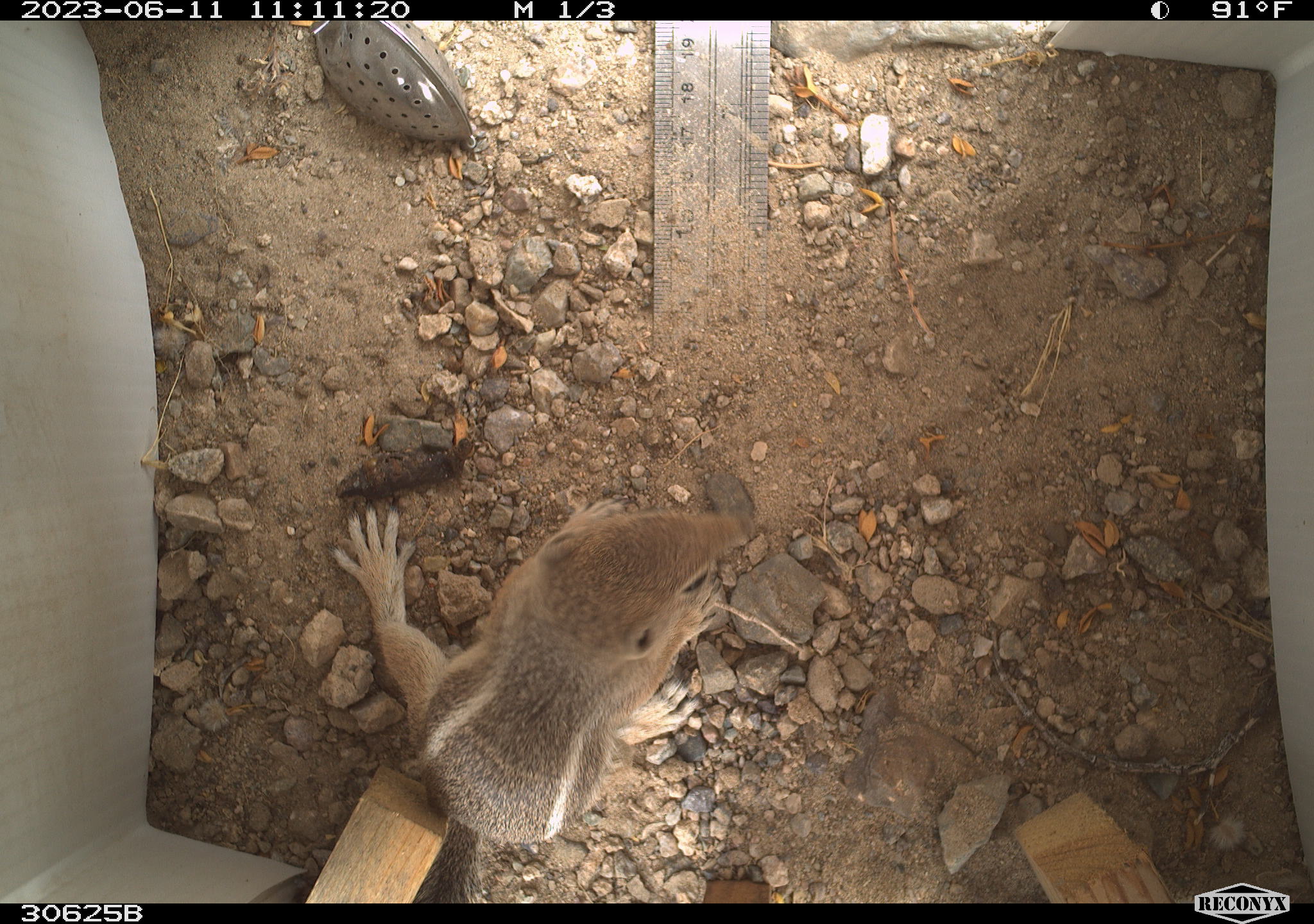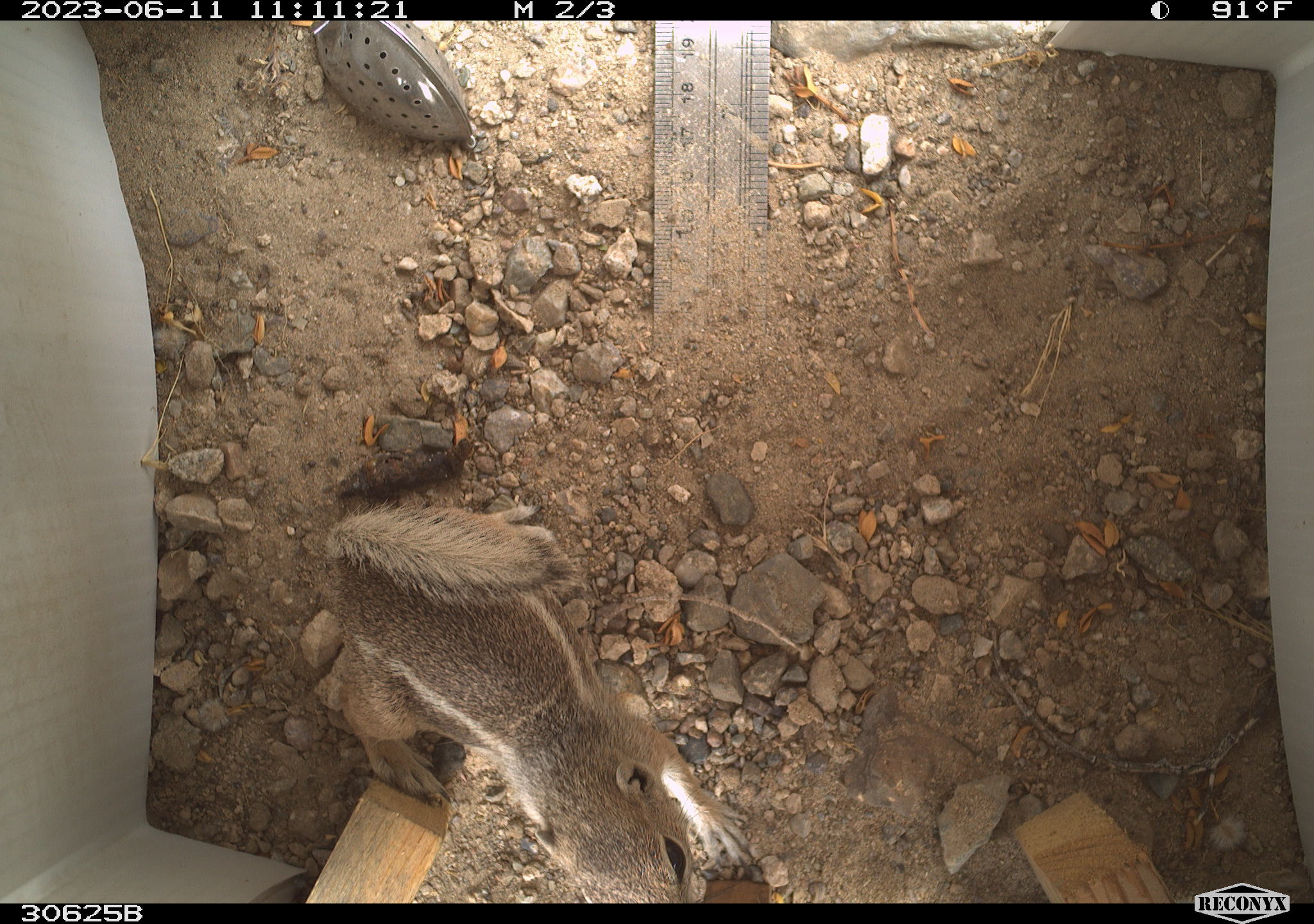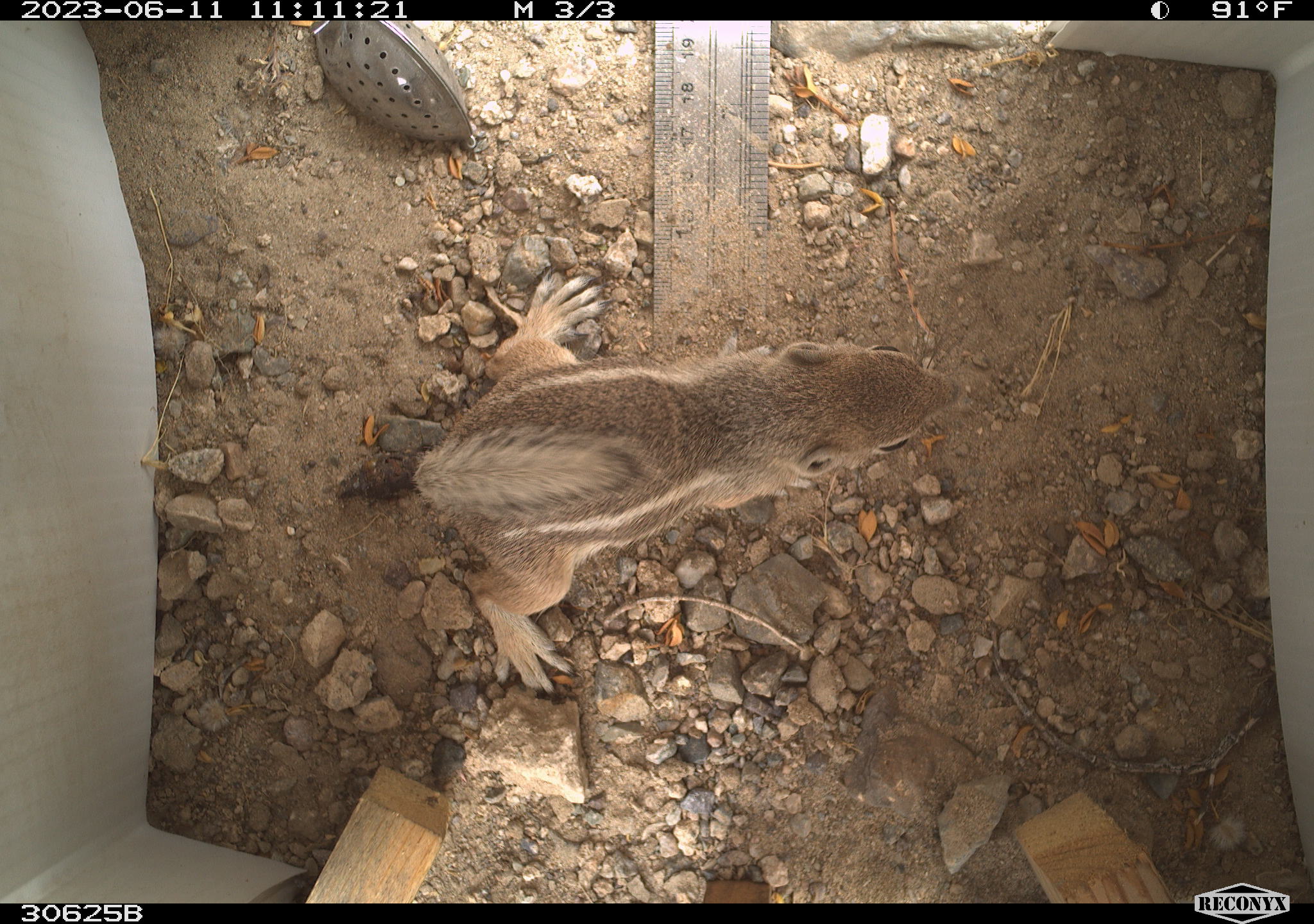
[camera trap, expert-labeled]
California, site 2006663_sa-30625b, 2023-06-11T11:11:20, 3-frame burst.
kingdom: Animalia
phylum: Chordata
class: Mammalia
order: Rodentia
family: Sciuridae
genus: Ammospermophilus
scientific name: Ammospermophilus leucurus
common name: white-tailed antelope squirrel